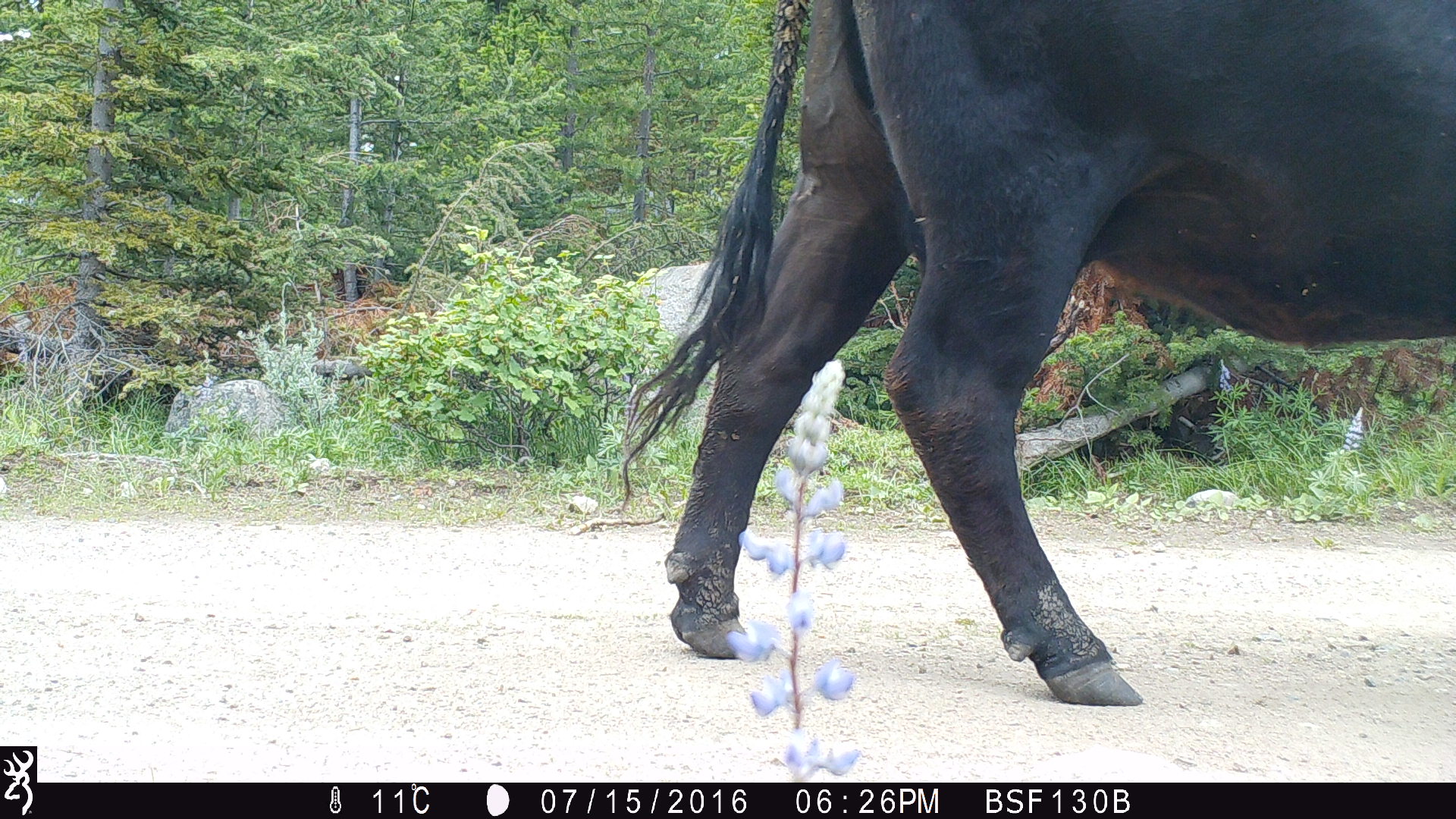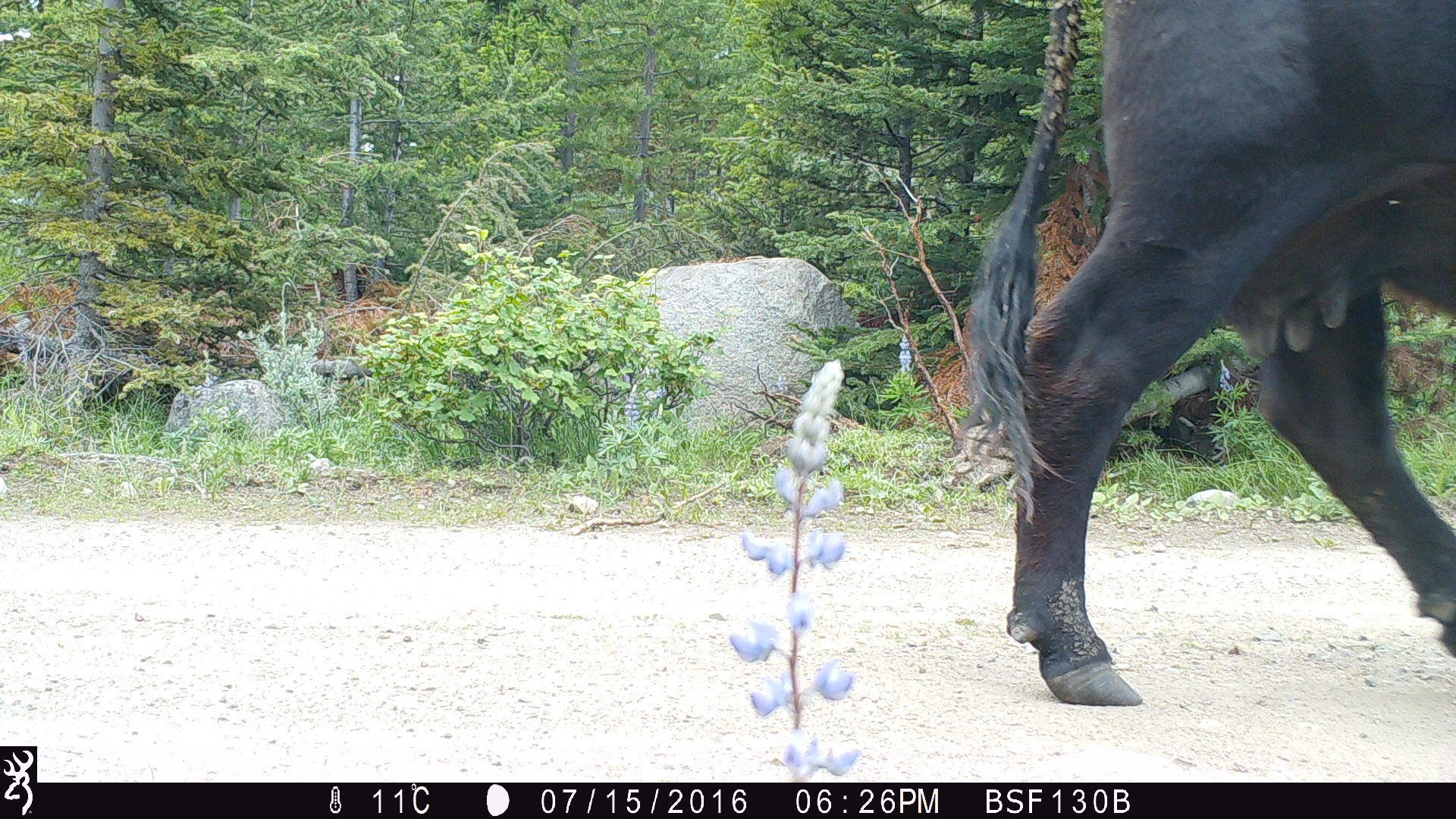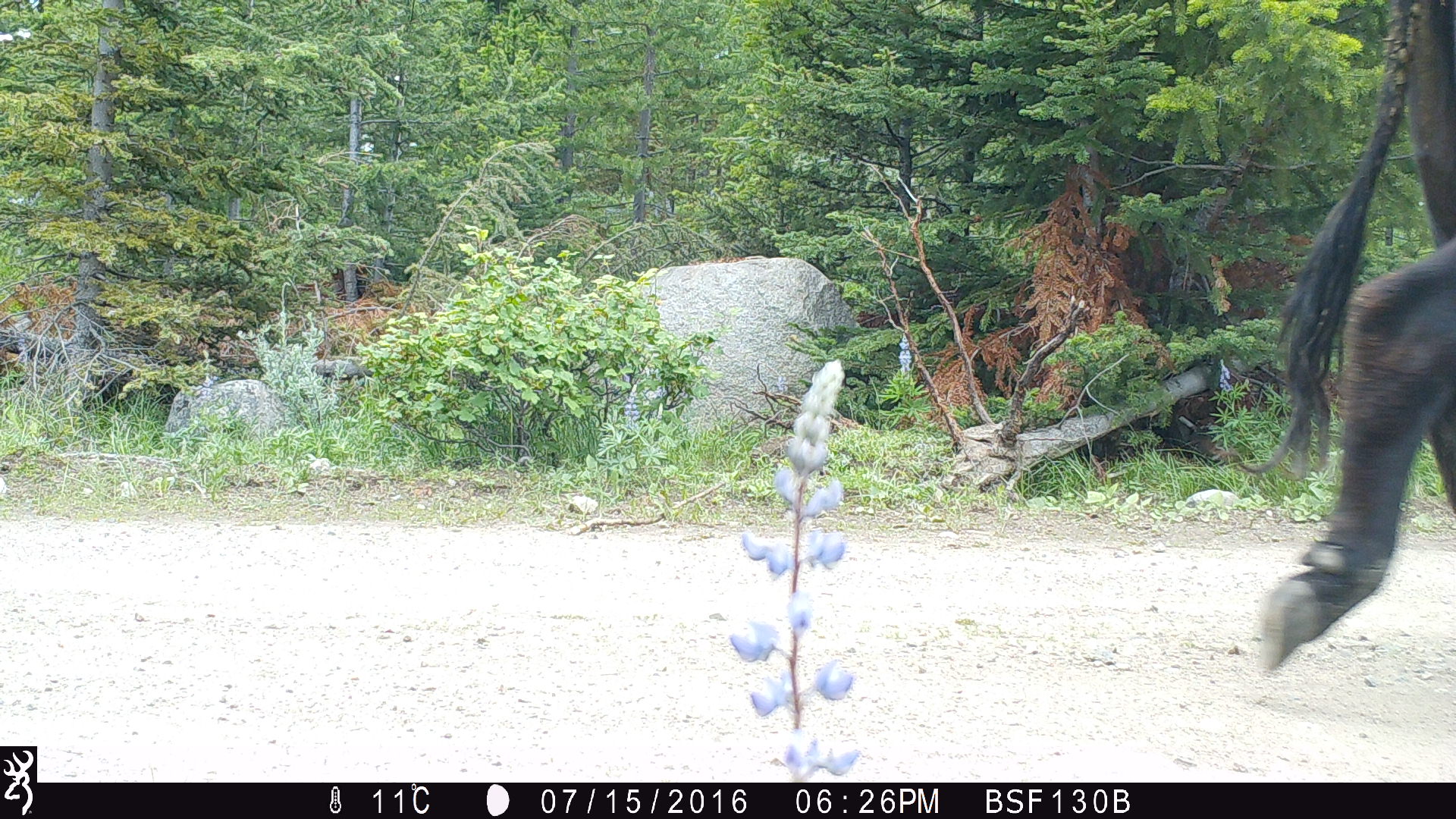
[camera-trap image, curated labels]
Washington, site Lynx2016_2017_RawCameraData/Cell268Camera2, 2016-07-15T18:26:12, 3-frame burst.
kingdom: Animalia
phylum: Chordata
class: Mammalia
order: Artiodactyla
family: Bovidae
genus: Bos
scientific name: Bos taurus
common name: domestic cattle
Domestic cattle (Bos taurus). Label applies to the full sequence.